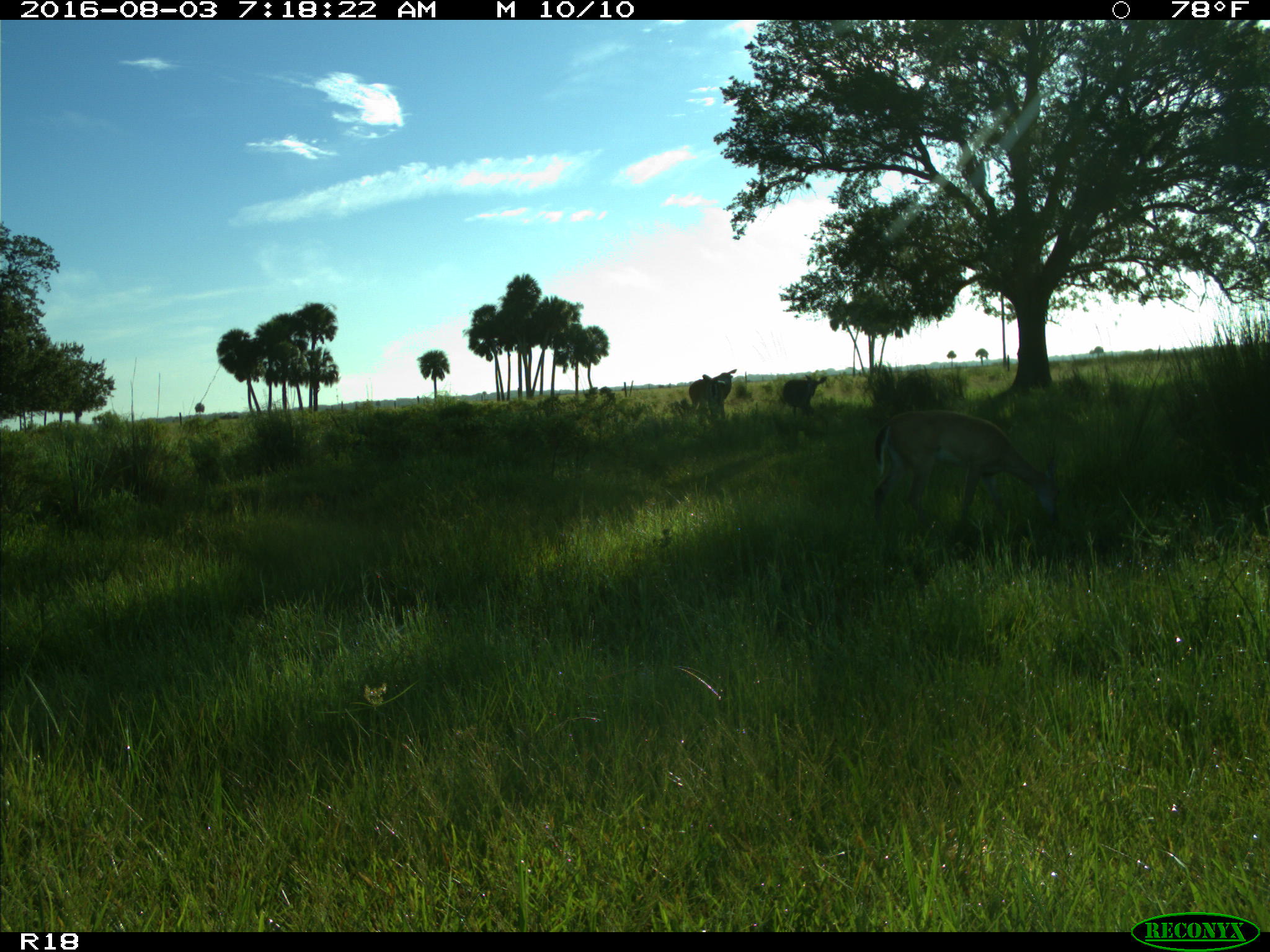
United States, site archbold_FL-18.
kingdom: Animalia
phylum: Chordata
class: Mammalia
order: Artiodactyla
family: Cervidae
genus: Odocoileus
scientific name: Odocoileus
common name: deer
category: unidentified deer